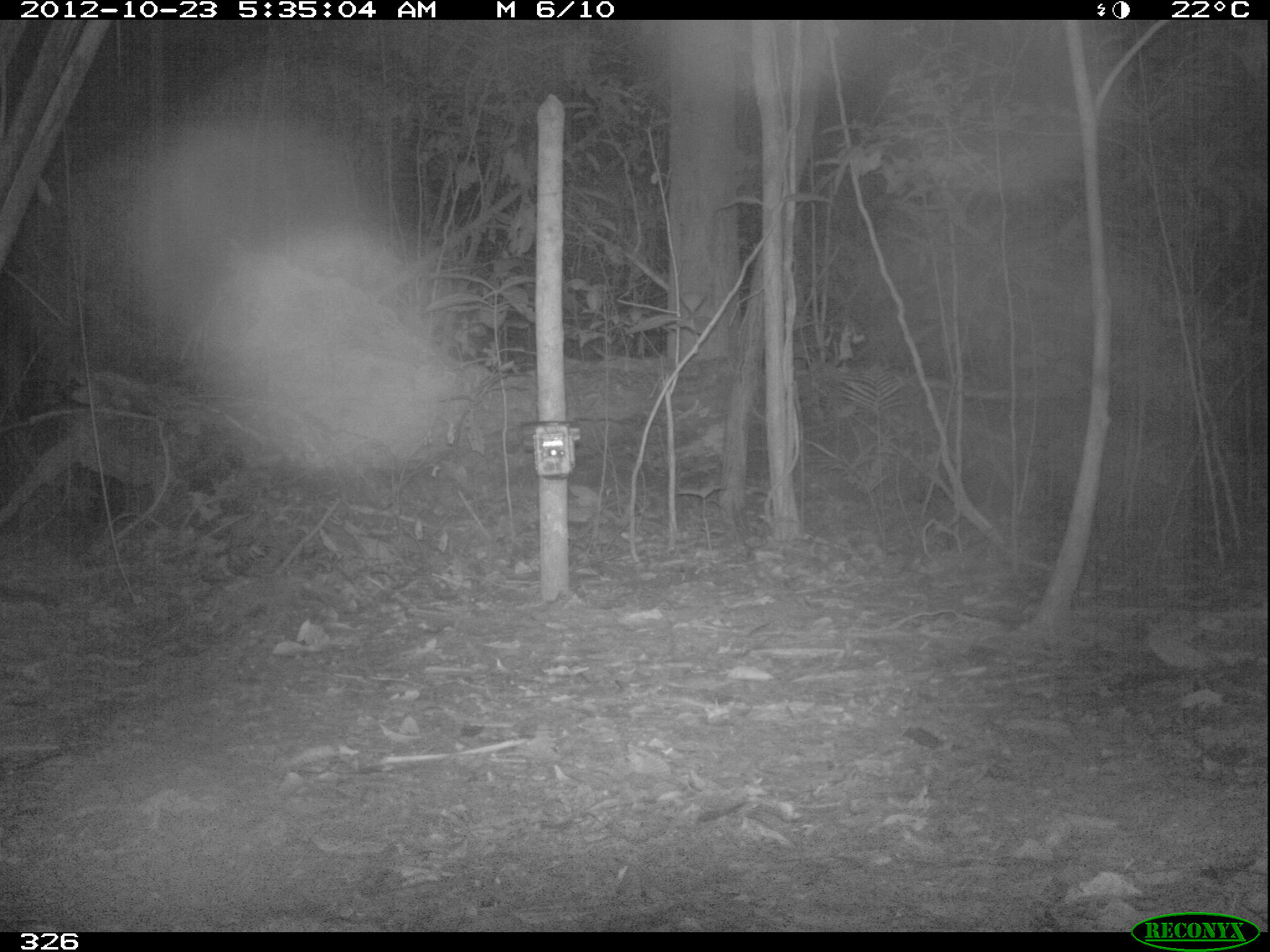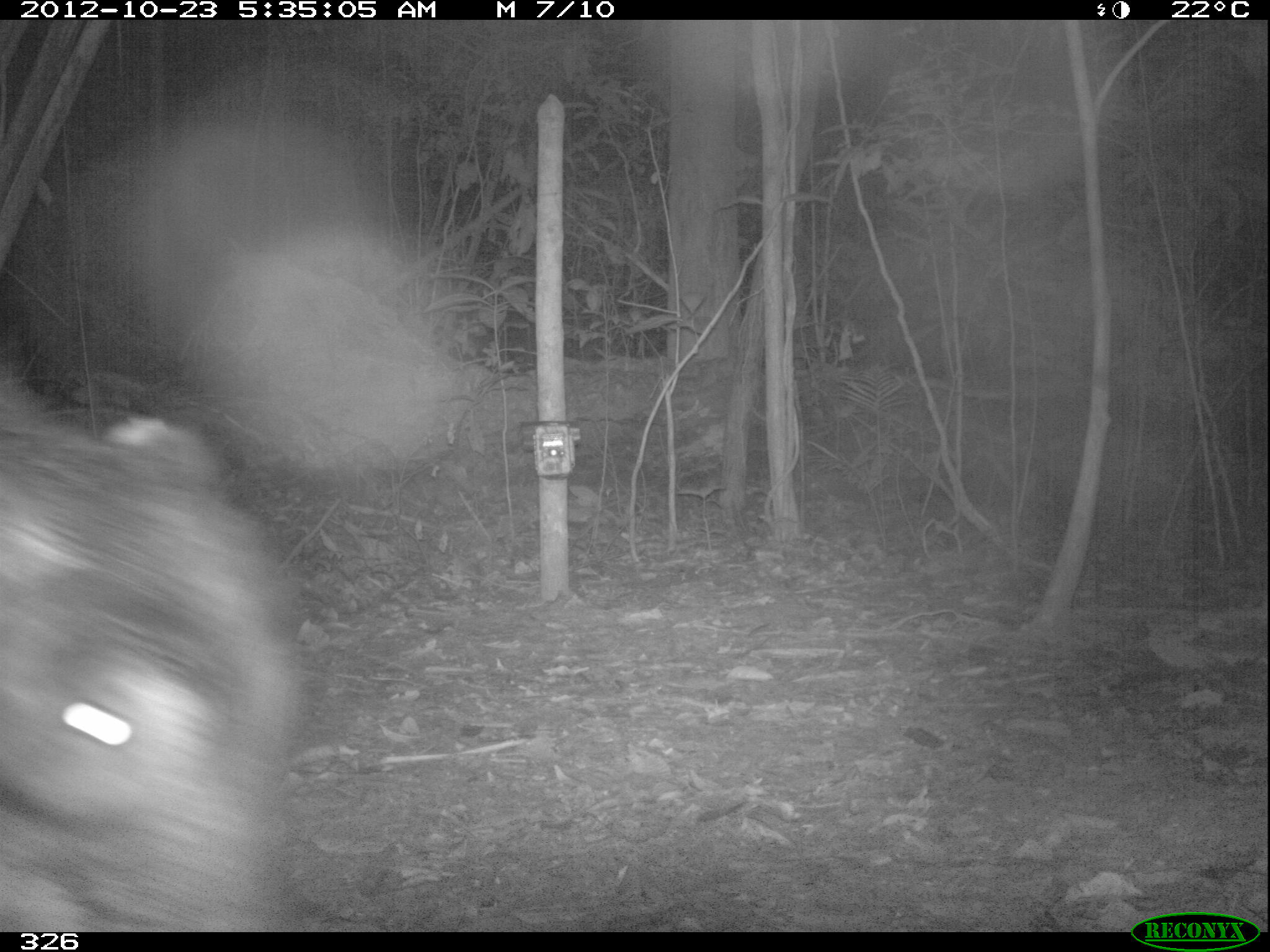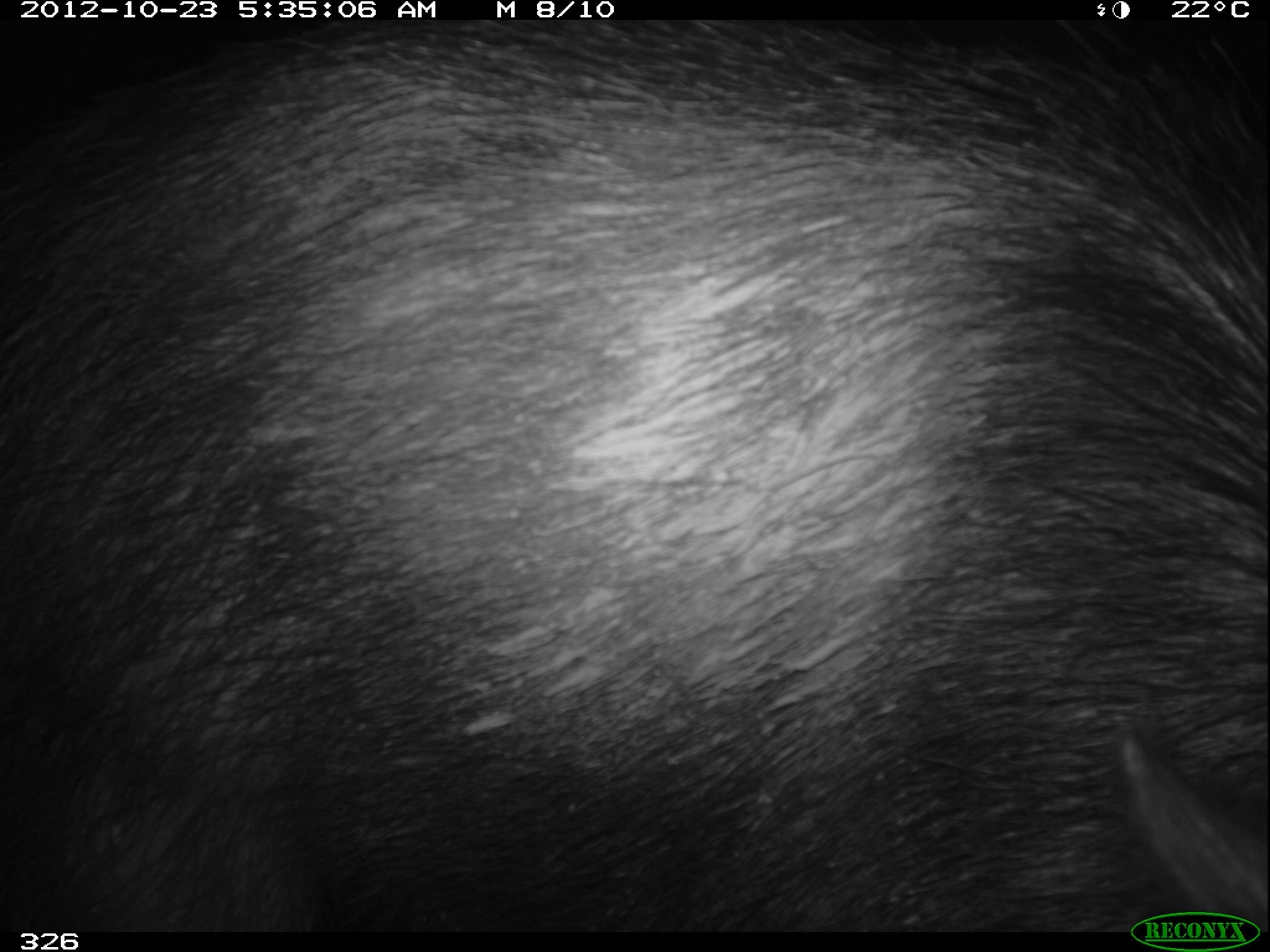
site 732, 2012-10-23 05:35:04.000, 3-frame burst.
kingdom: Animalia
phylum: Chordata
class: Mammalia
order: Artiodactyla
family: Tayassuidae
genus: Tayassu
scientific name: Tayassu pecari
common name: white-lipped peccary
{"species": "Tayassu pecari (white-lipped peccary)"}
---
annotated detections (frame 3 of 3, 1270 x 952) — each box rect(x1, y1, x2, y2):
tayassu pecari: rect(0, 13, 1265, 932)